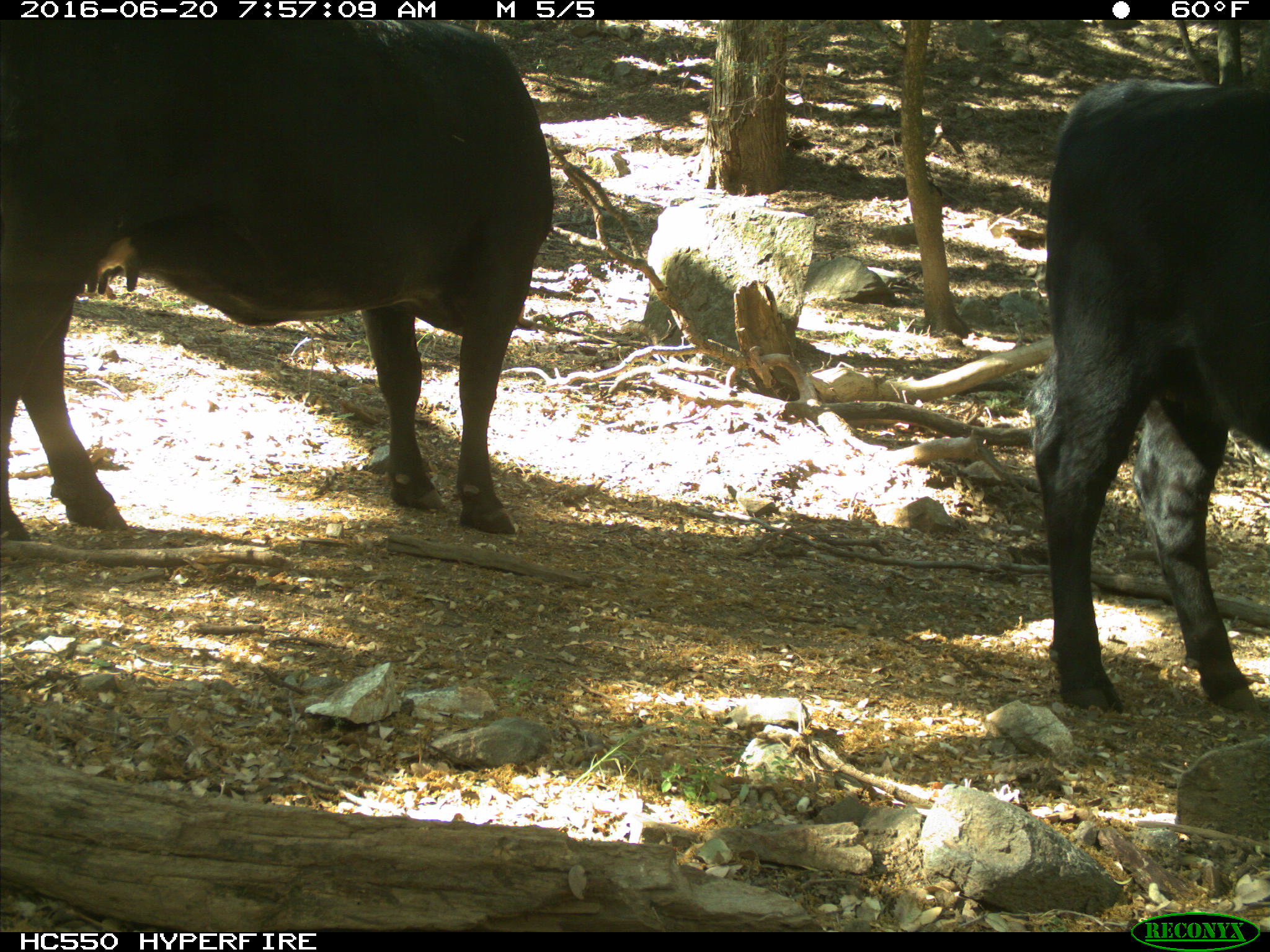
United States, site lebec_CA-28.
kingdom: Animalia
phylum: Chordata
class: Mammalia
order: Artiodactyla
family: Bovidae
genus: Bos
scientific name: Bos taurus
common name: domestic cow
Bos taurus (domestic cow).